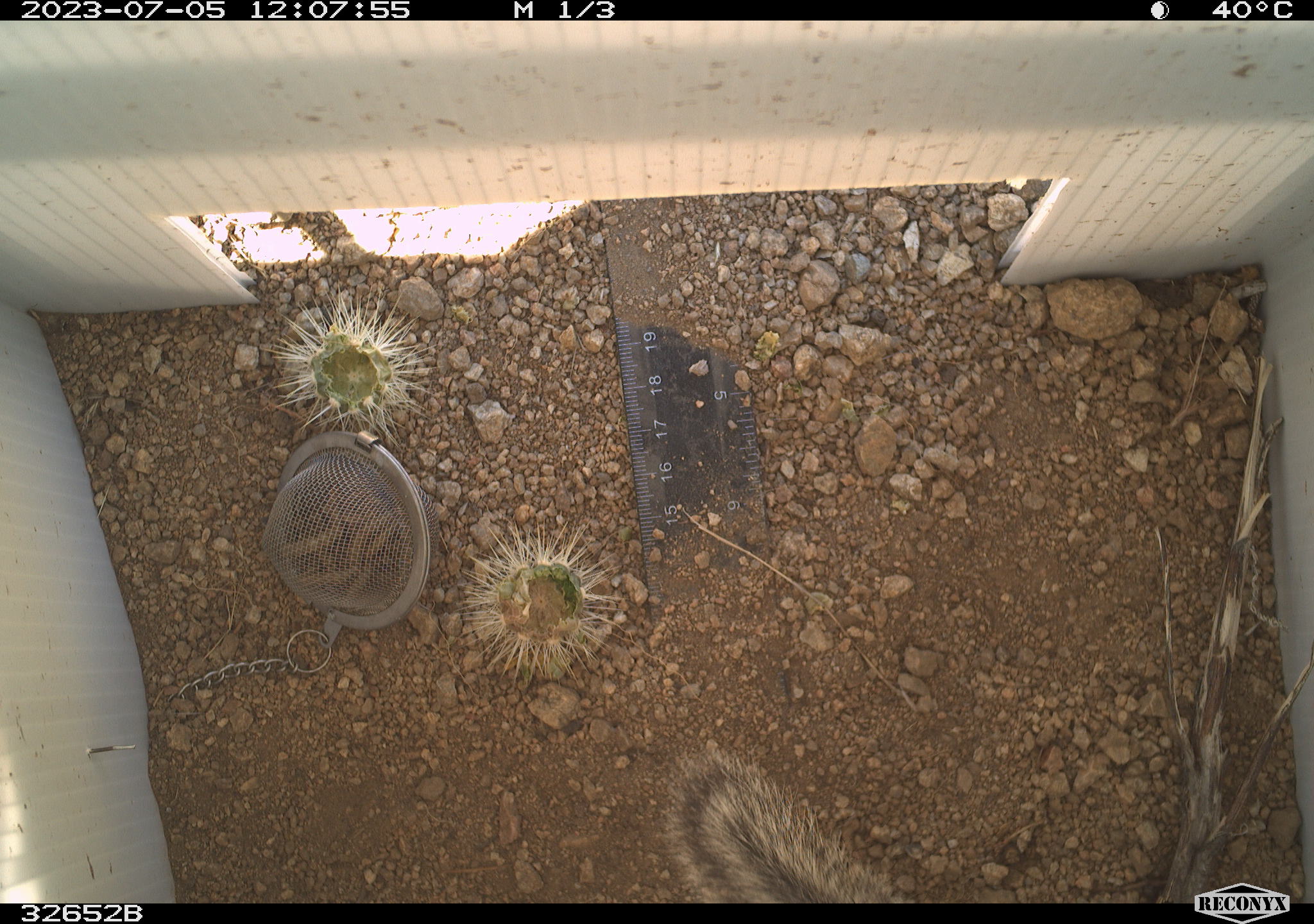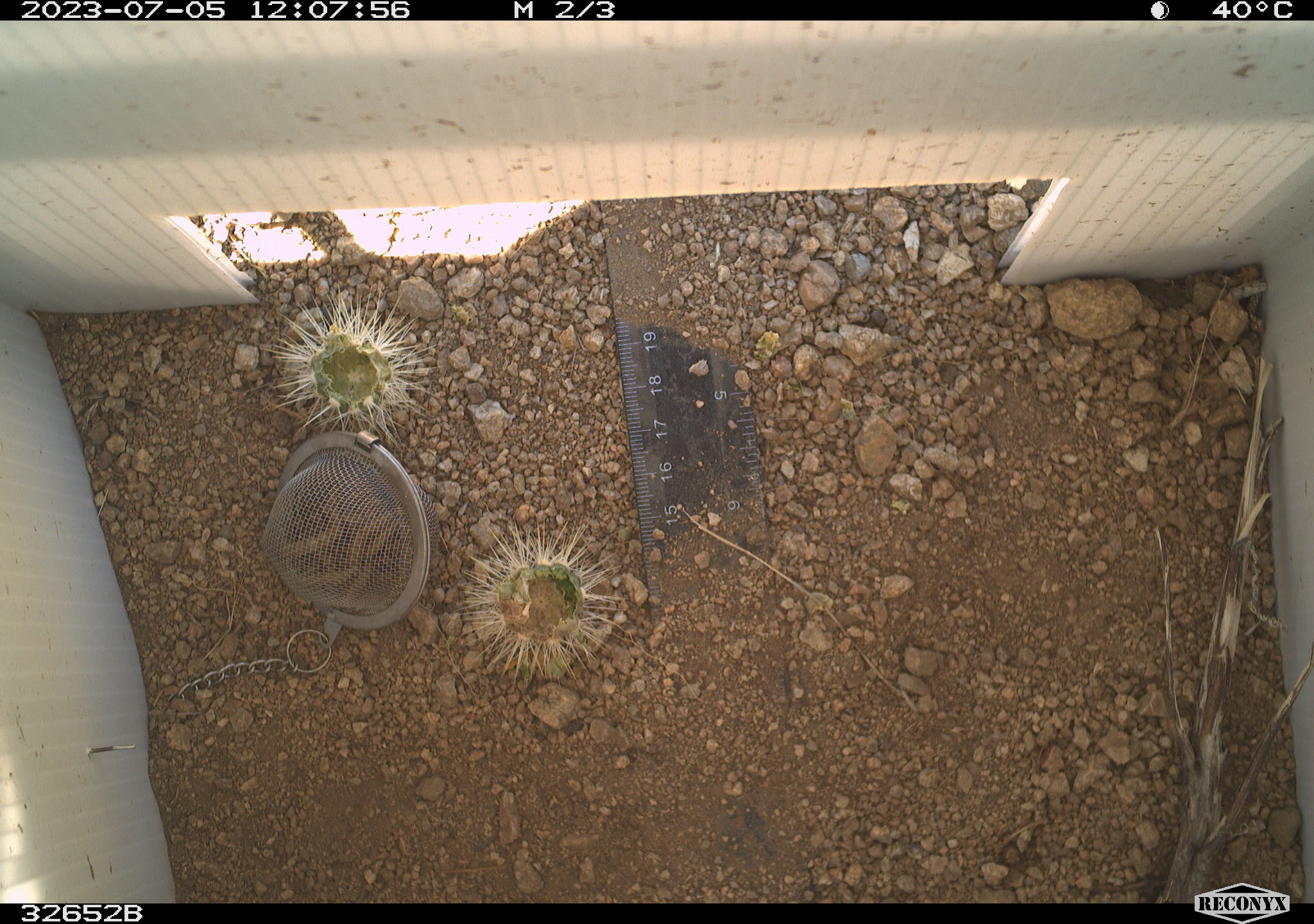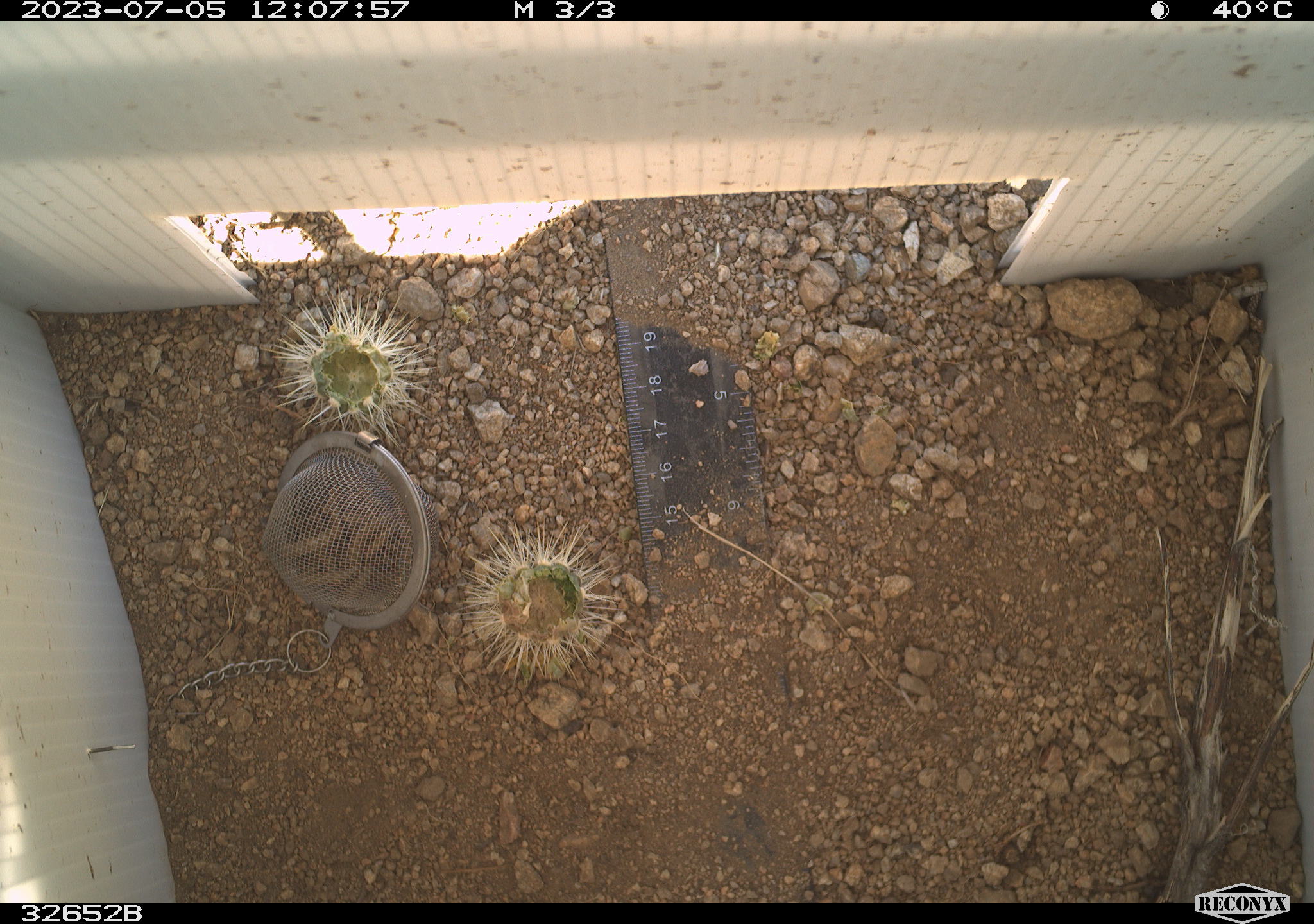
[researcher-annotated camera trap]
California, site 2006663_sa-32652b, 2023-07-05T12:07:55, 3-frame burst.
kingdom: Animalia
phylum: Chordata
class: Mammalia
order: Rodentia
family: Sciuridae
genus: Ammospermophilus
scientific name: Ammospermophilus leucurus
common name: white-tailed antelope squirrel